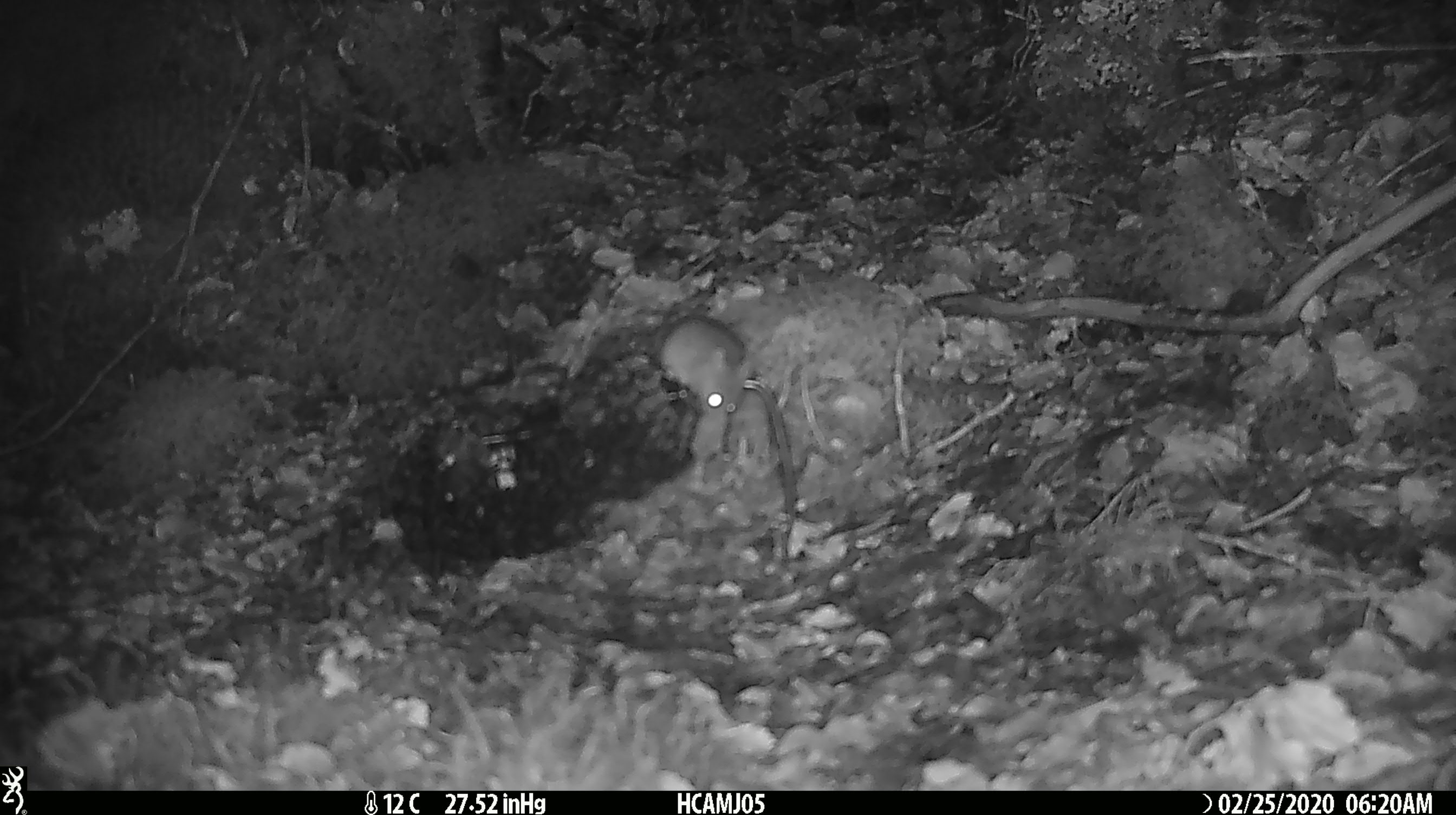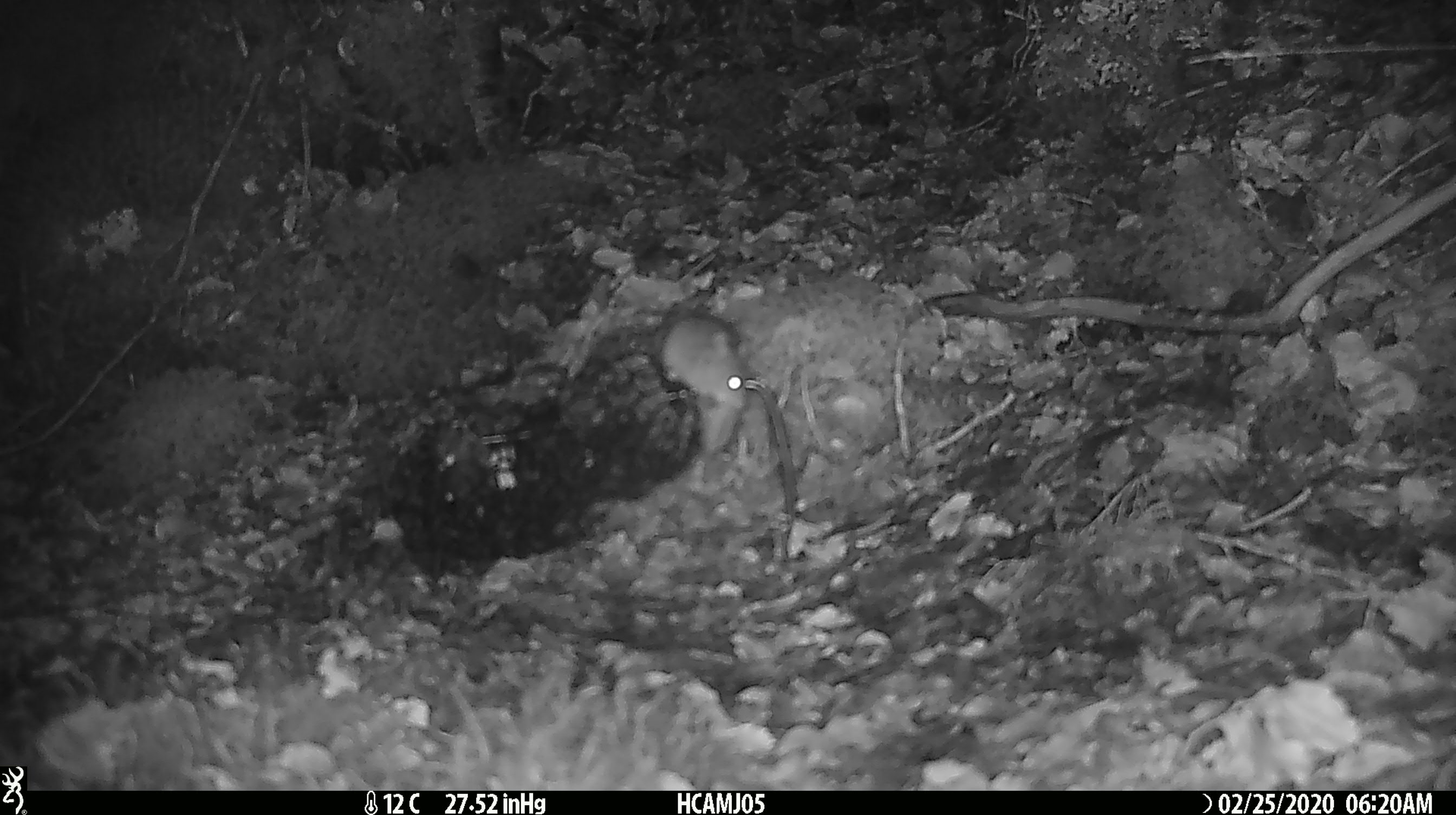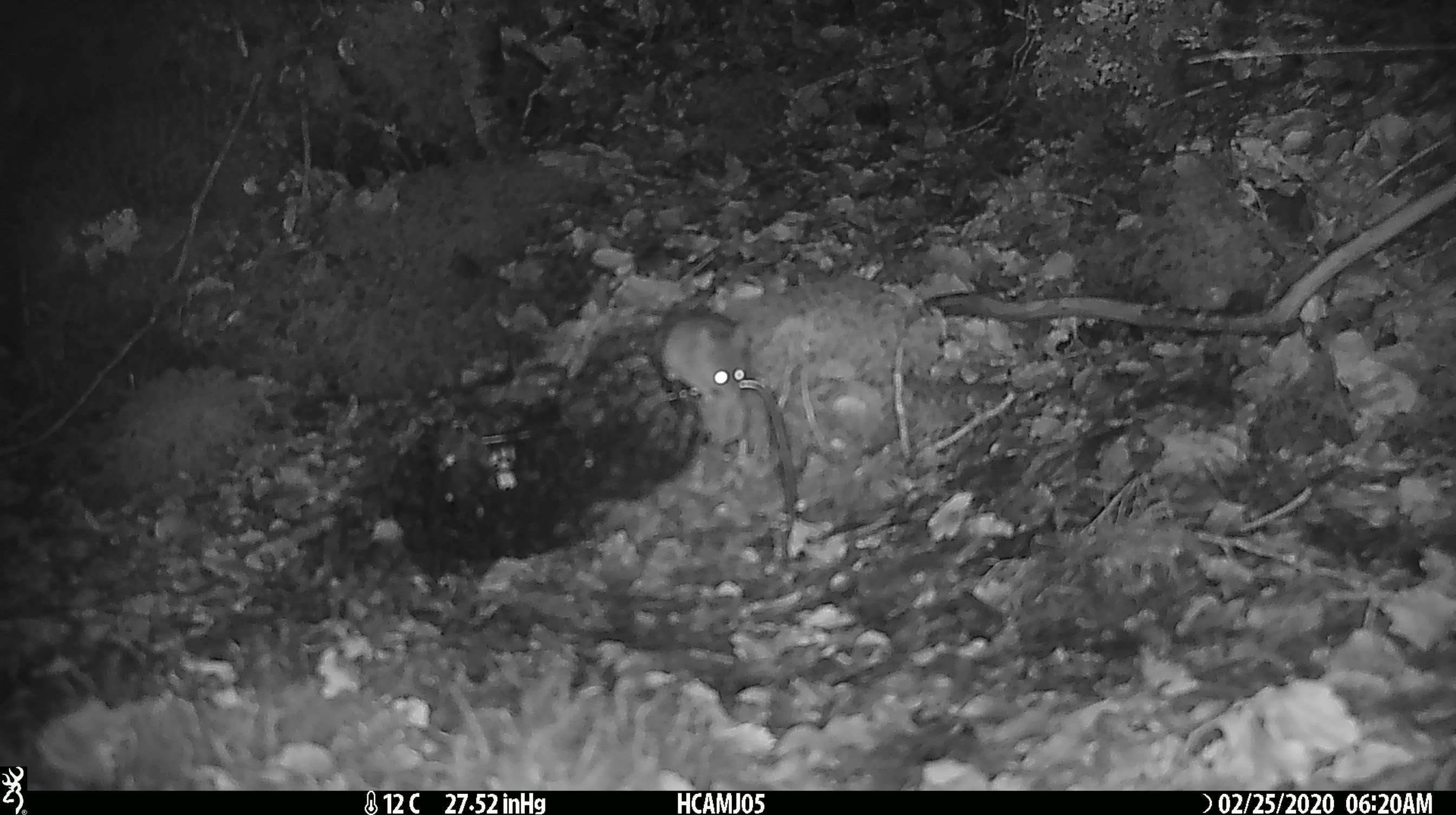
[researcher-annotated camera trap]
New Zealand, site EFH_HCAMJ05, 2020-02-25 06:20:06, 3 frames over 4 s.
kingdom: Animalia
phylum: Chordata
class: Mammalia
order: Rodentia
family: Muridae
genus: Mus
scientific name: Mus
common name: mouse